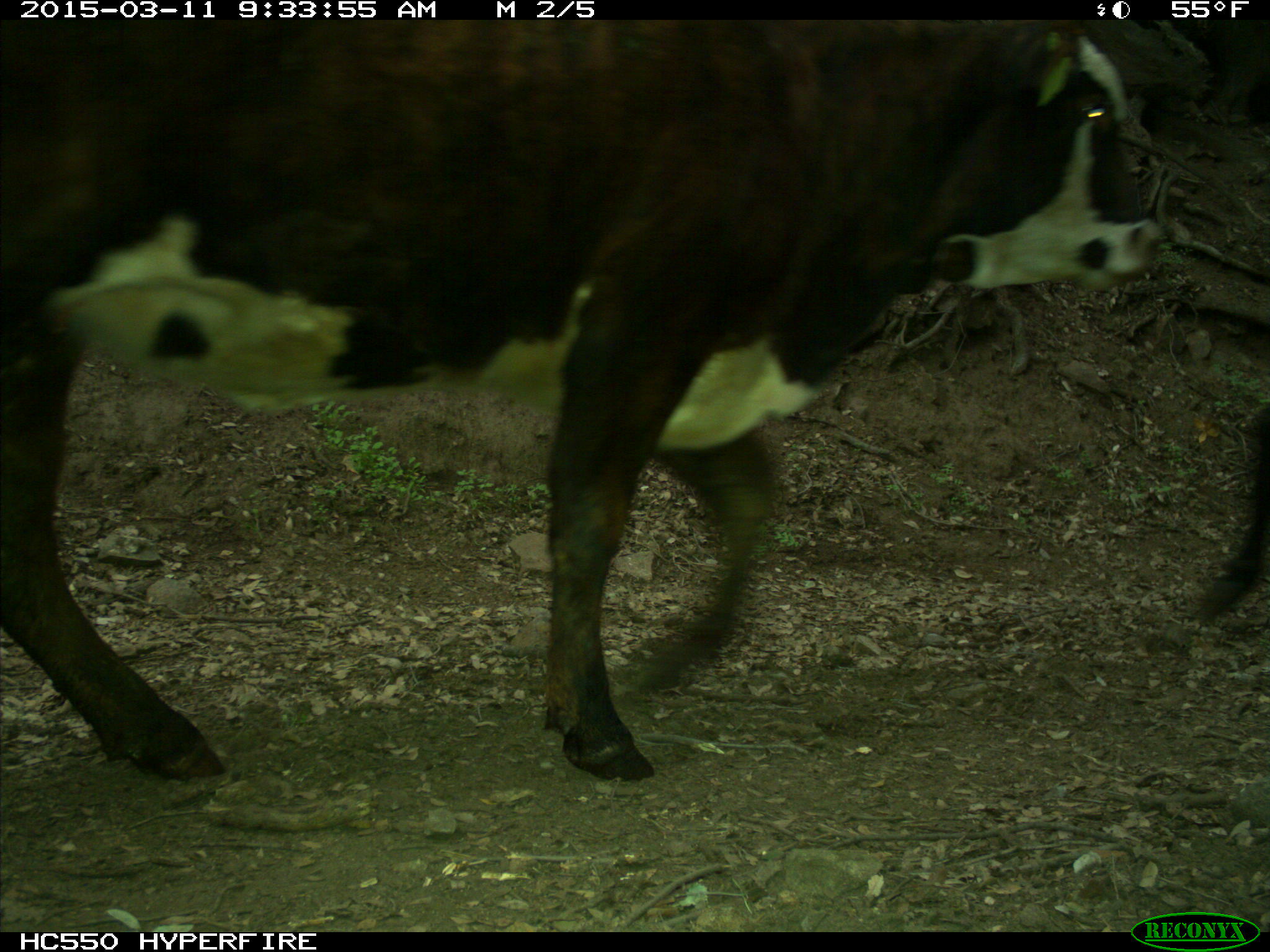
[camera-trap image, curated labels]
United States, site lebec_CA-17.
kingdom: Animalia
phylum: Chordata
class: Mammalia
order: Artiodactyla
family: Bovidae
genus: Bos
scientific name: Bos taurus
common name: domestic cow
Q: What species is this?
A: Bos taurus (domestic cow).